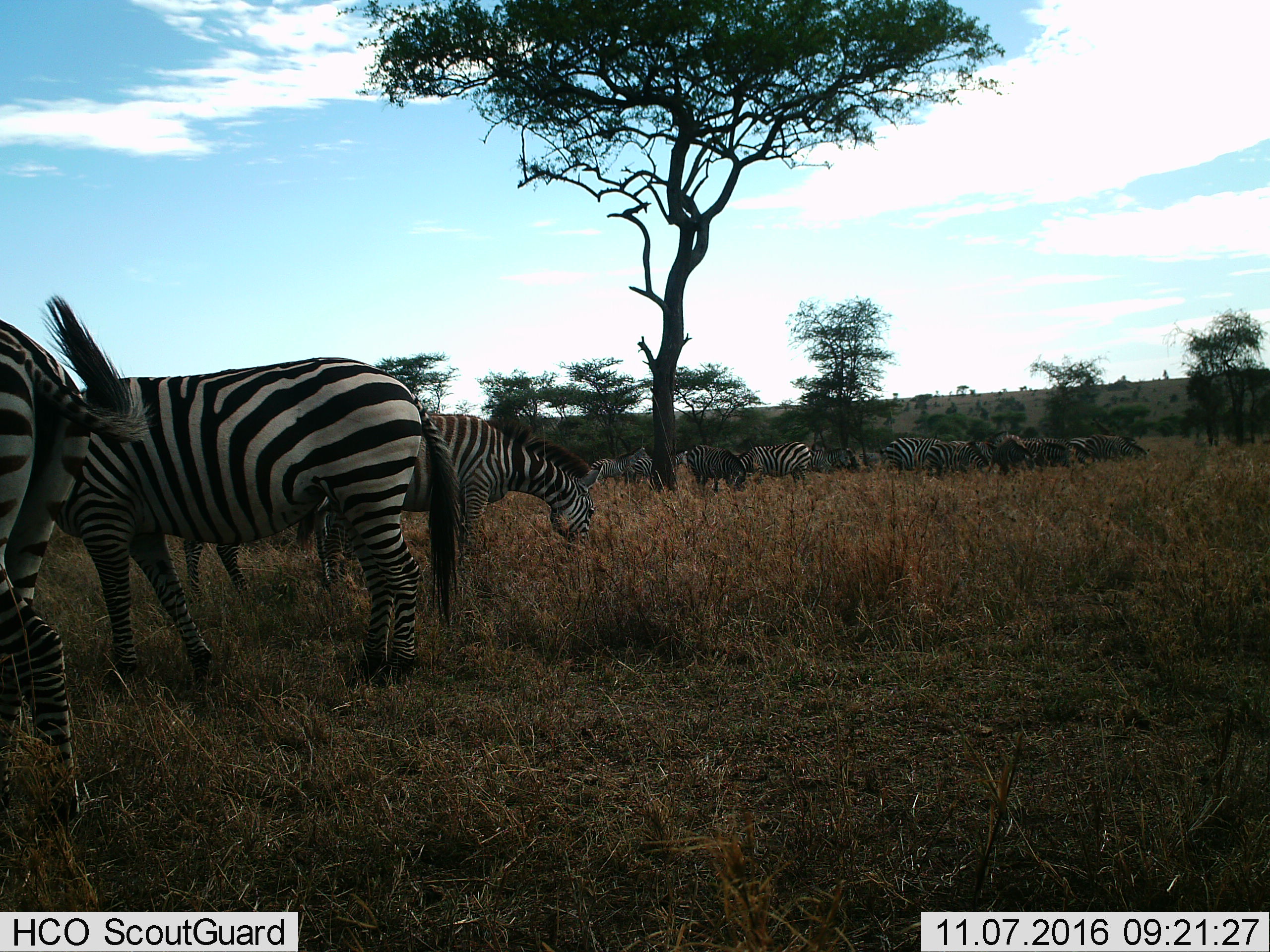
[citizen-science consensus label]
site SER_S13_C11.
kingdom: Animalia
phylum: Chordata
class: Mammalia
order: Perissodactyla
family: Equidae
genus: Equus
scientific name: Equus quagga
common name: plains zebra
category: zebraplains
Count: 11-50.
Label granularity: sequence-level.